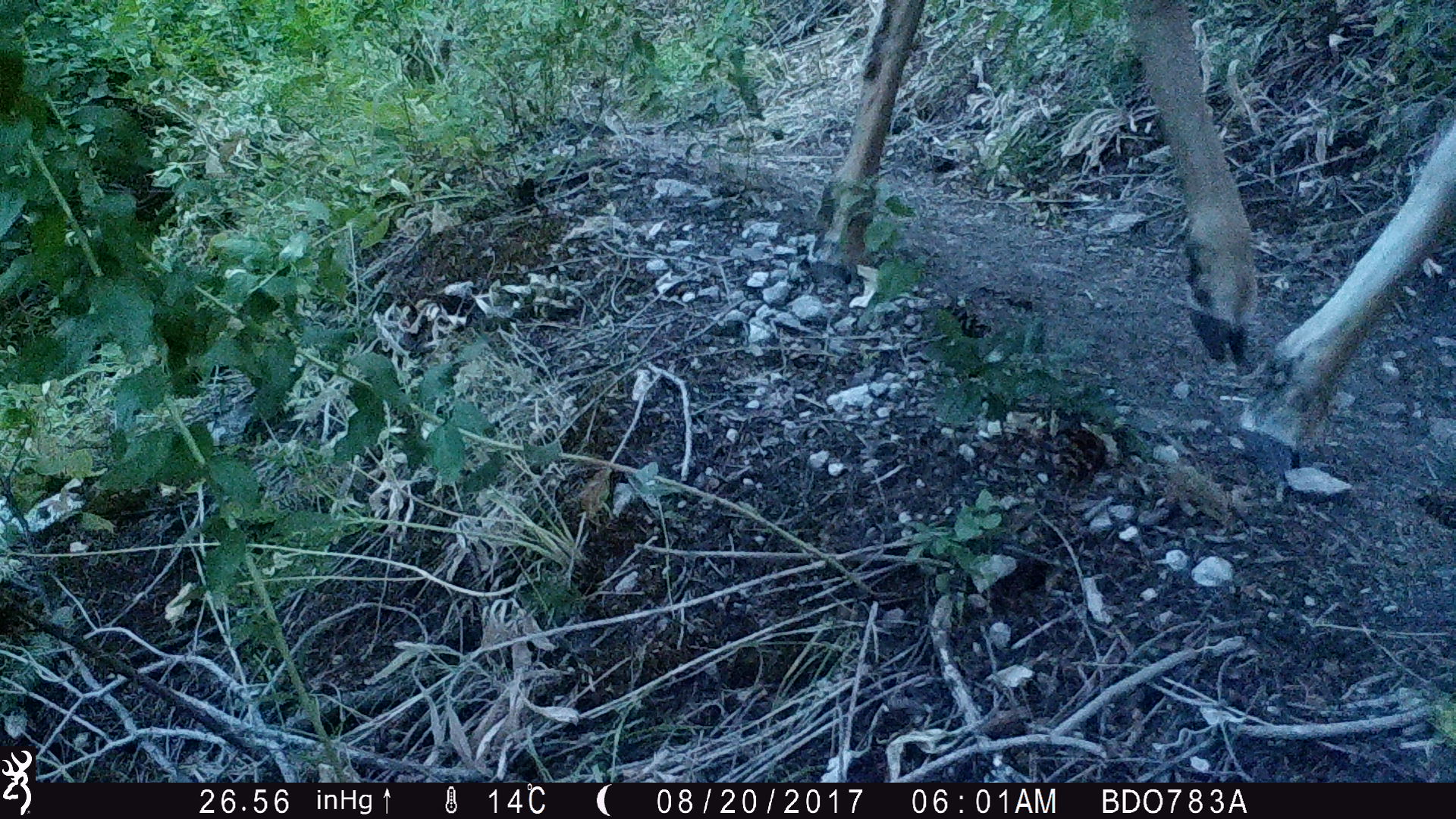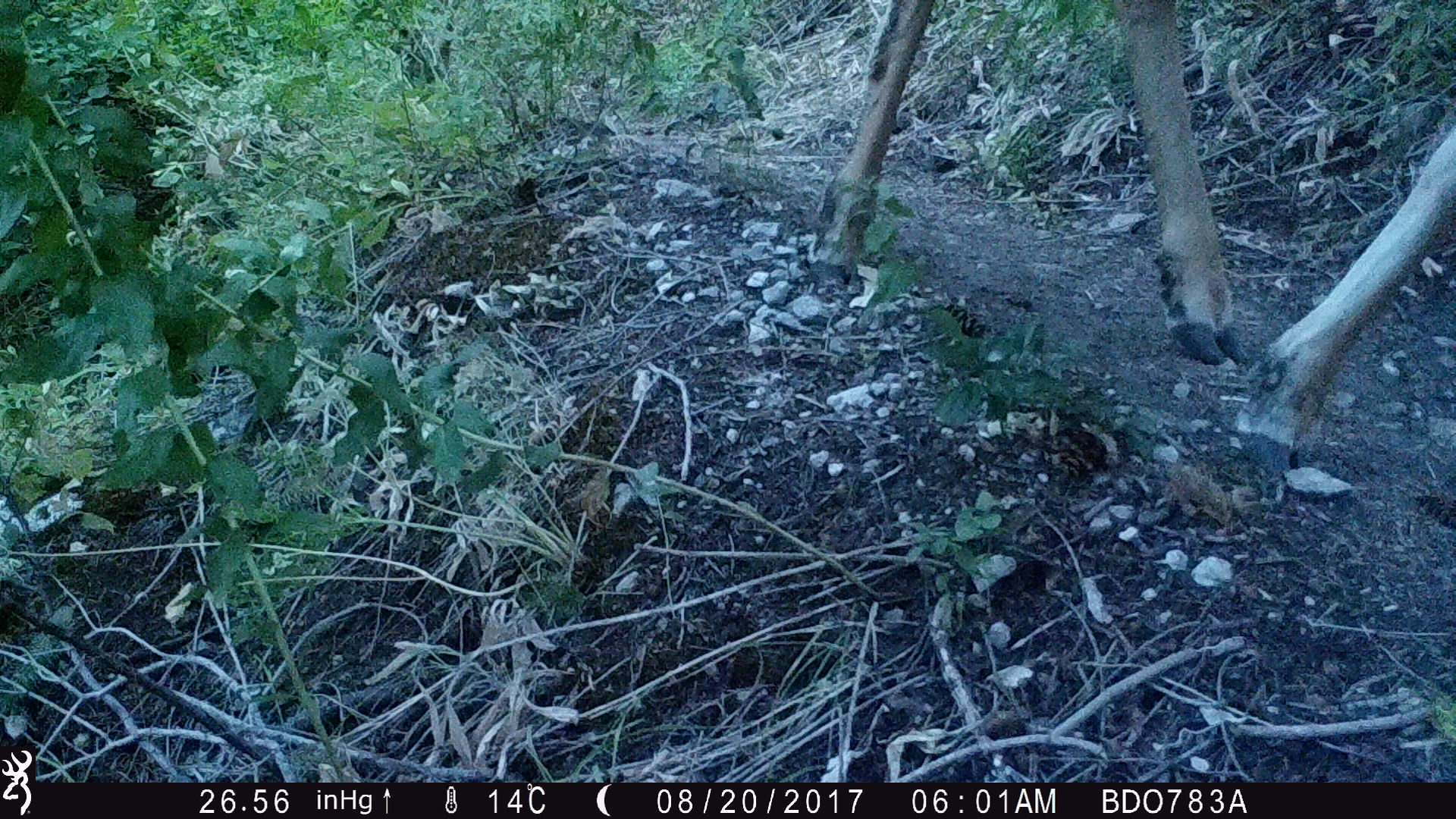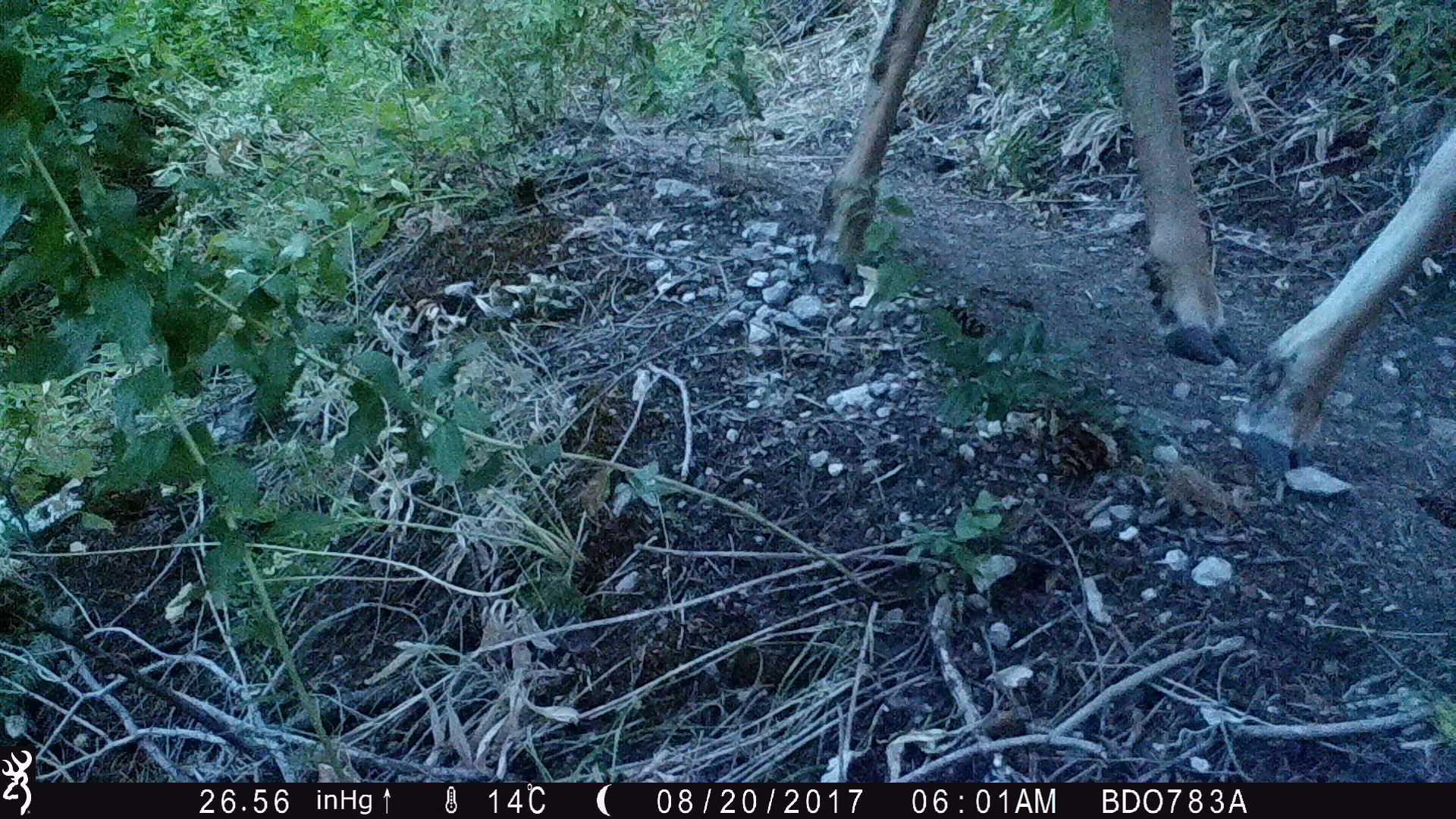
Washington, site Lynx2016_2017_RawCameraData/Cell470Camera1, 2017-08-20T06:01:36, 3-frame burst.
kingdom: Animalia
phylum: Chordata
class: Mammalia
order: Artiodactyla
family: Cervidae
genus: Odocoileus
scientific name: Odocoileus hemionus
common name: mule deer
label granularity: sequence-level